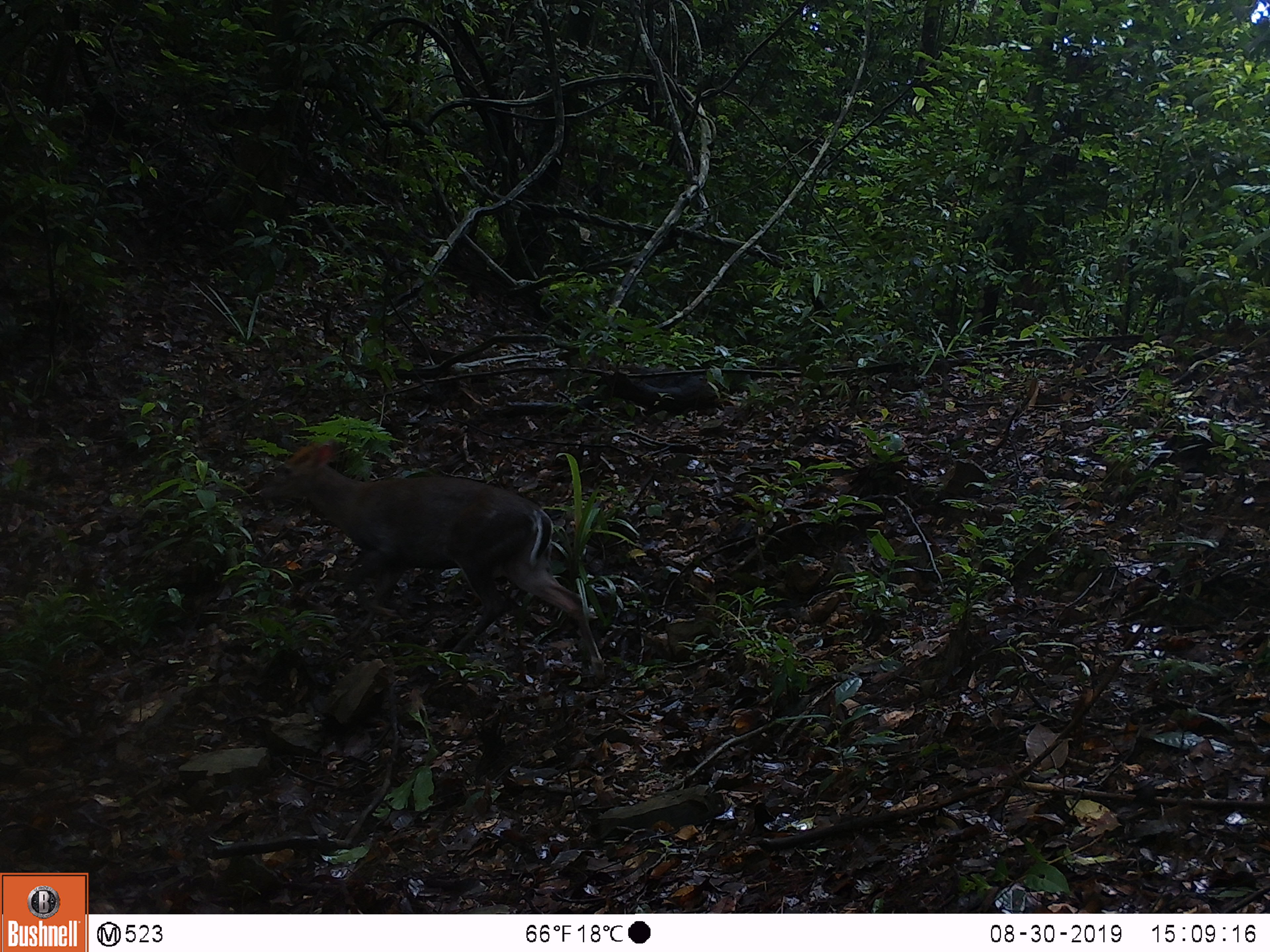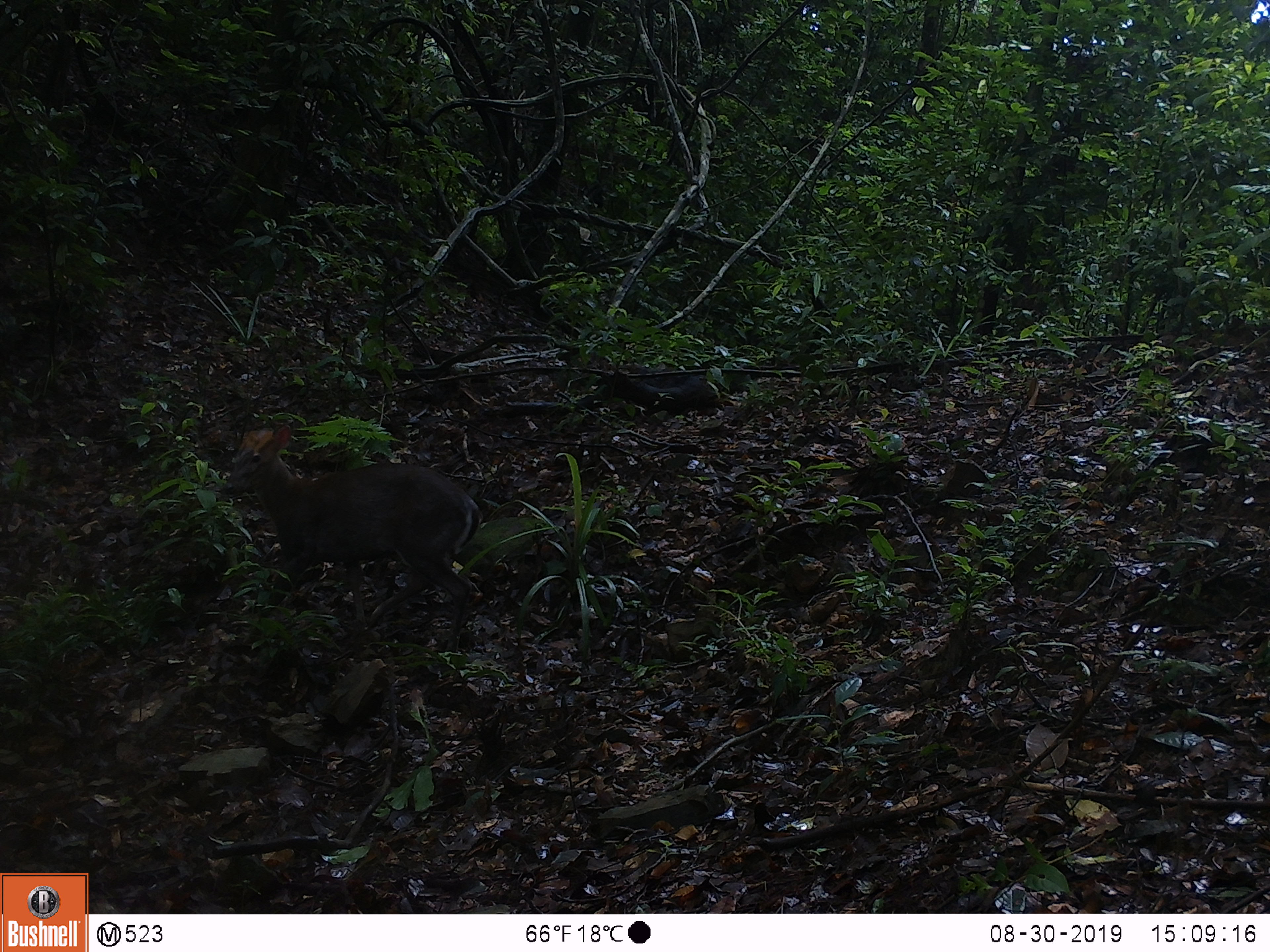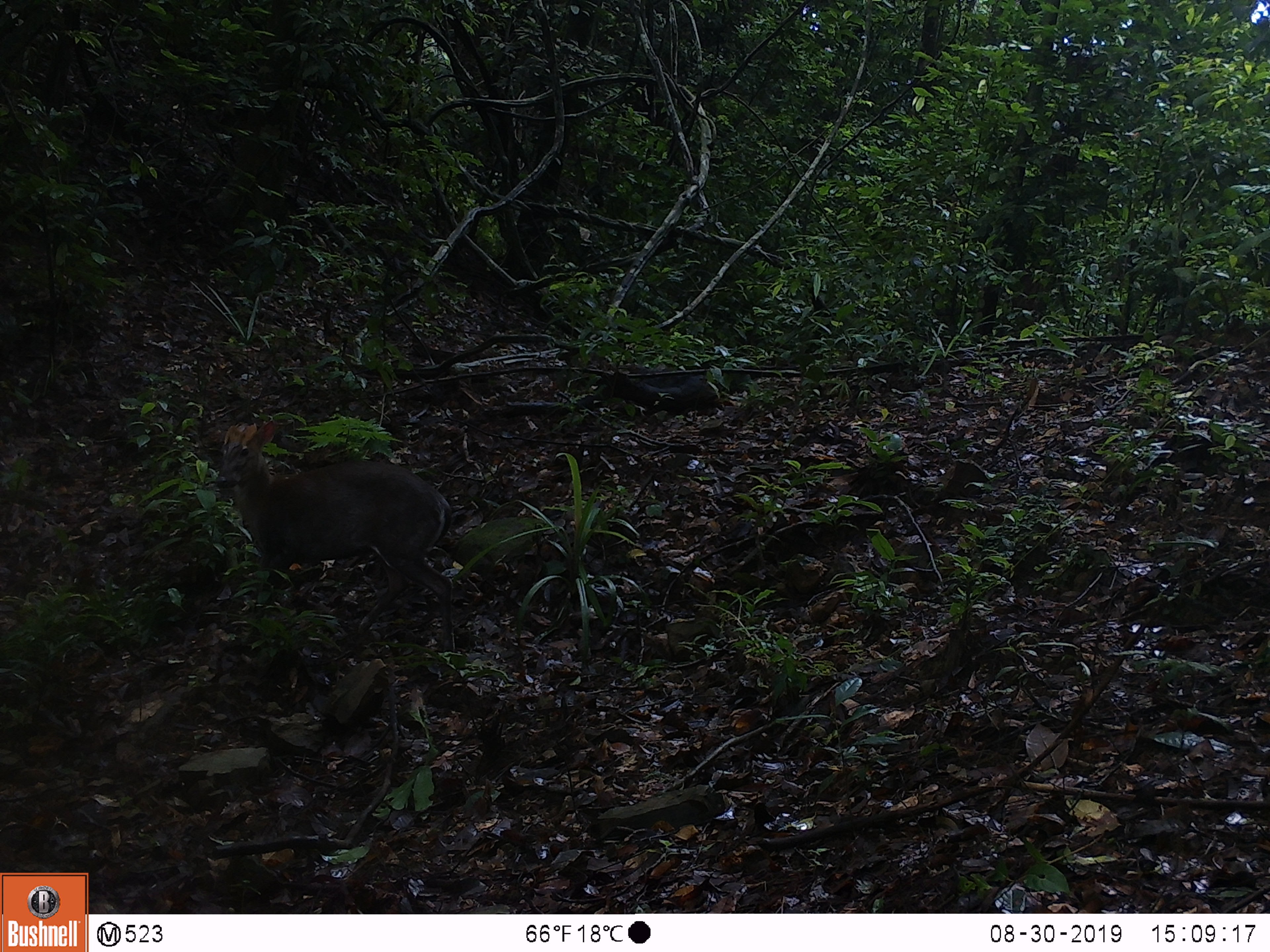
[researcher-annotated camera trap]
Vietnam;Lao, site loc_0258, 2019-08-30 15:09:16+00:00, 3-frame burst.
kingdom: Animalia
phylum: Chordata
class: Mammalia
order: Artiodactyla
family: Cervidae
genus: Muntiacus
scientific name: Muntiacus rooseveltorum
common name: roosevelt's muntjac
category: roosevelts muntjac group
Roosevelts muntjac group (roosevelt's muntjac) (Muntiacus rooseveltorum). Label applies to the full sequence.